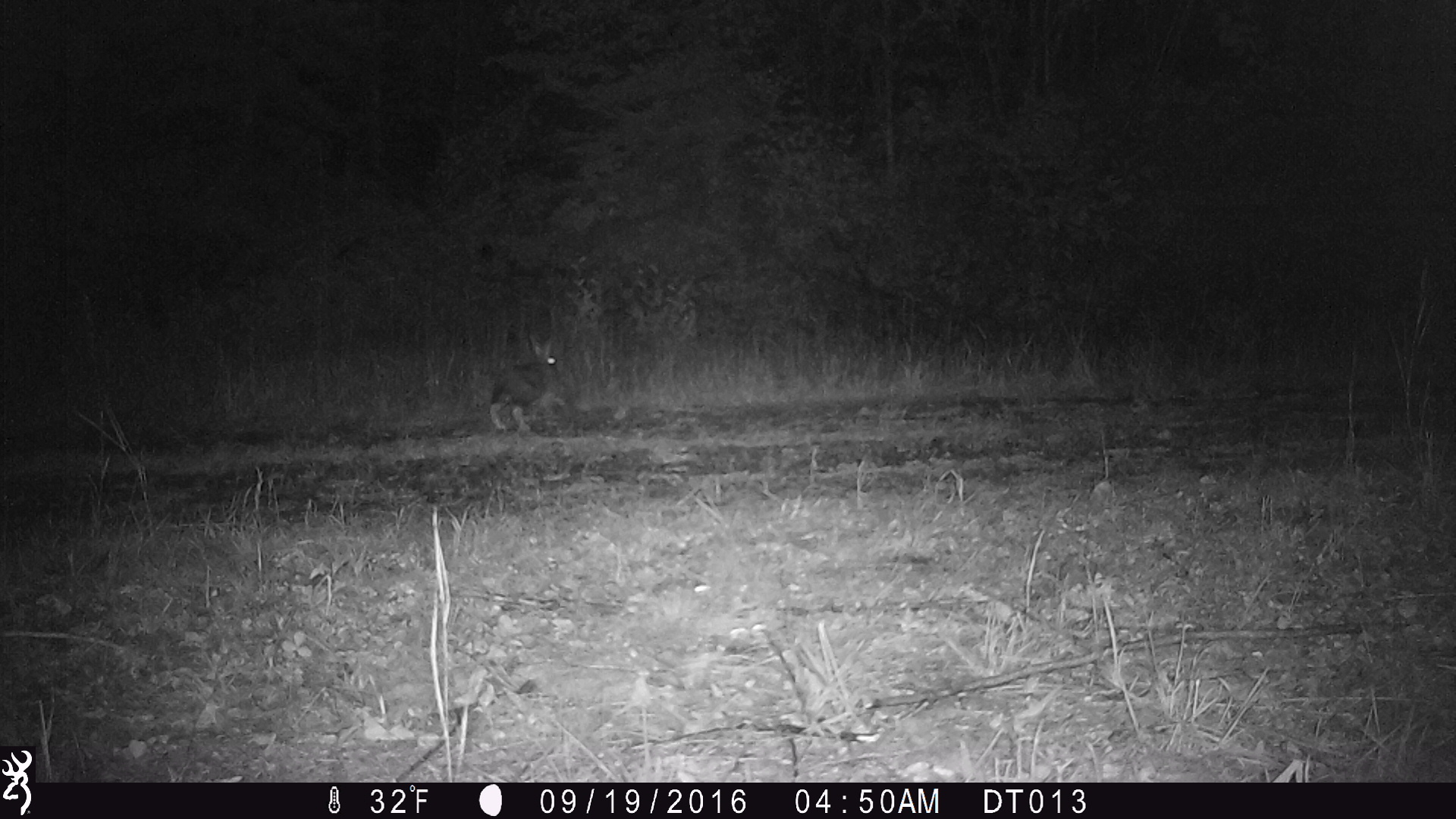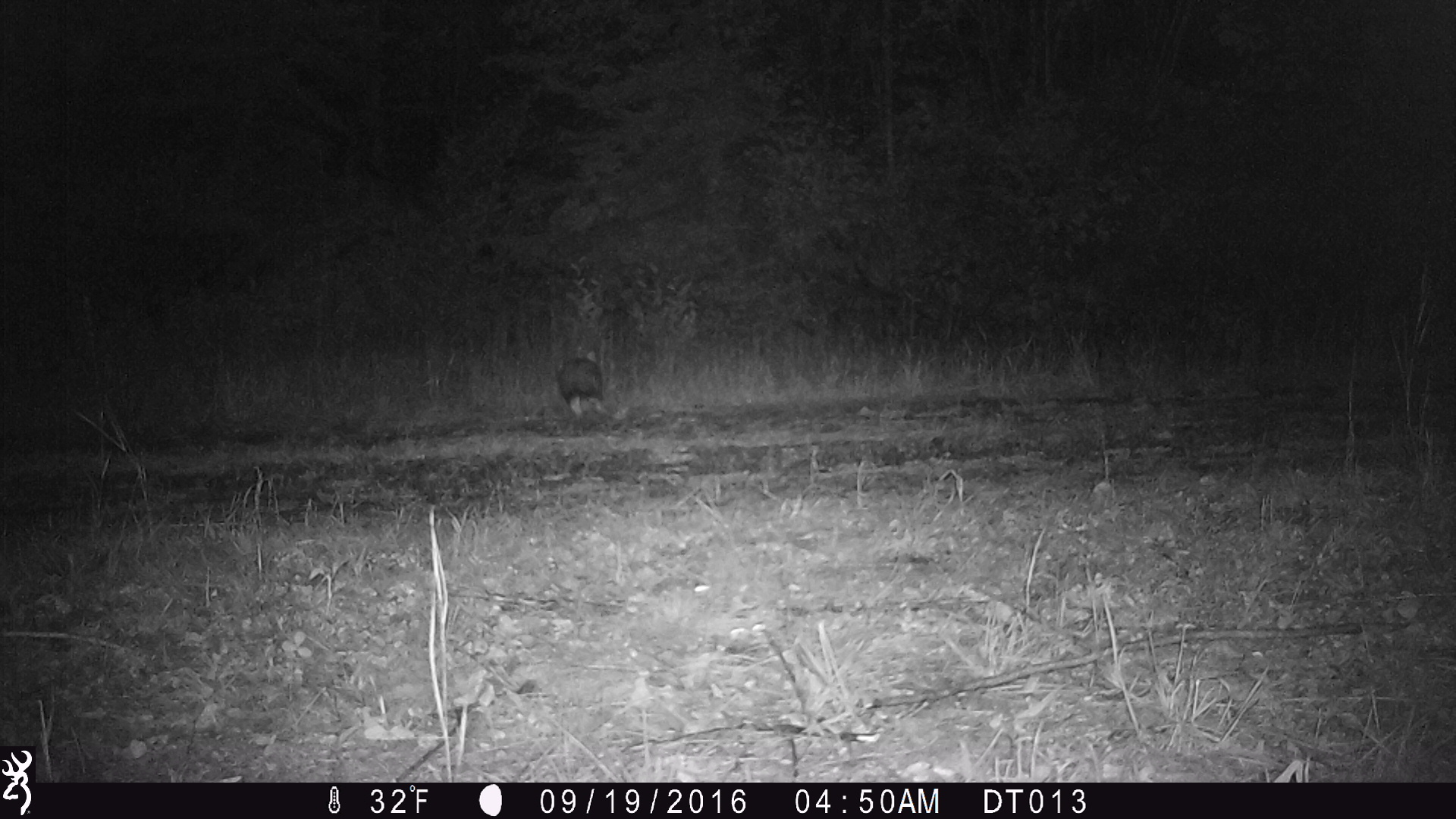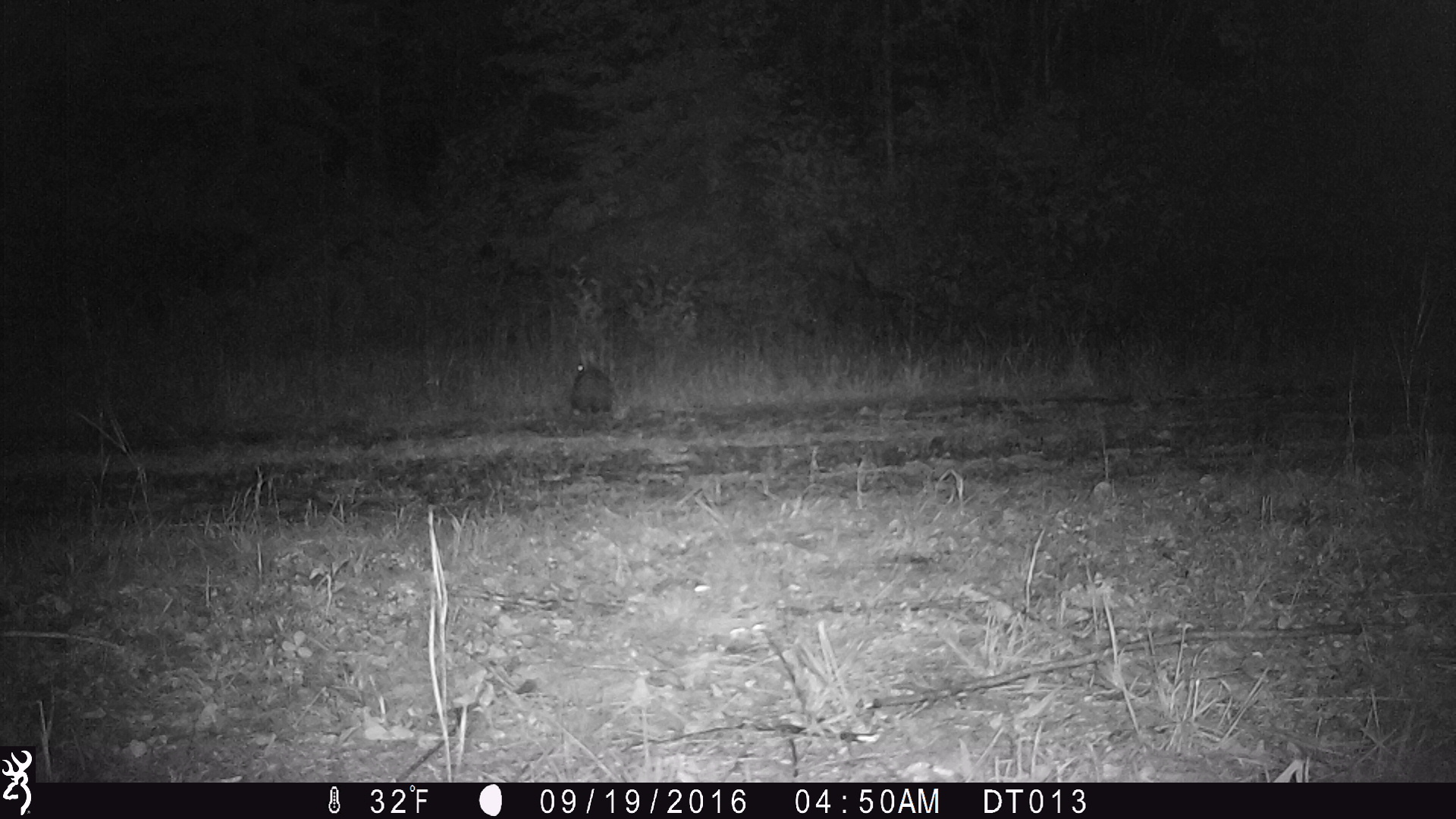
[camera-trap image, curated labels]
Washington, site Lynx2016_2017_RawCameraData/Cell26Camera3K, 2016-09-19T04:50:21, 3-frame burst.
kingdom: Animalia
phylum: Chordata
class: Mammalia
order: Lagomorpha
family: Leporidae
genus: Lepus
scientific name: Lepus americanus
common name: snowshoe hare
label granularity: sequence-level